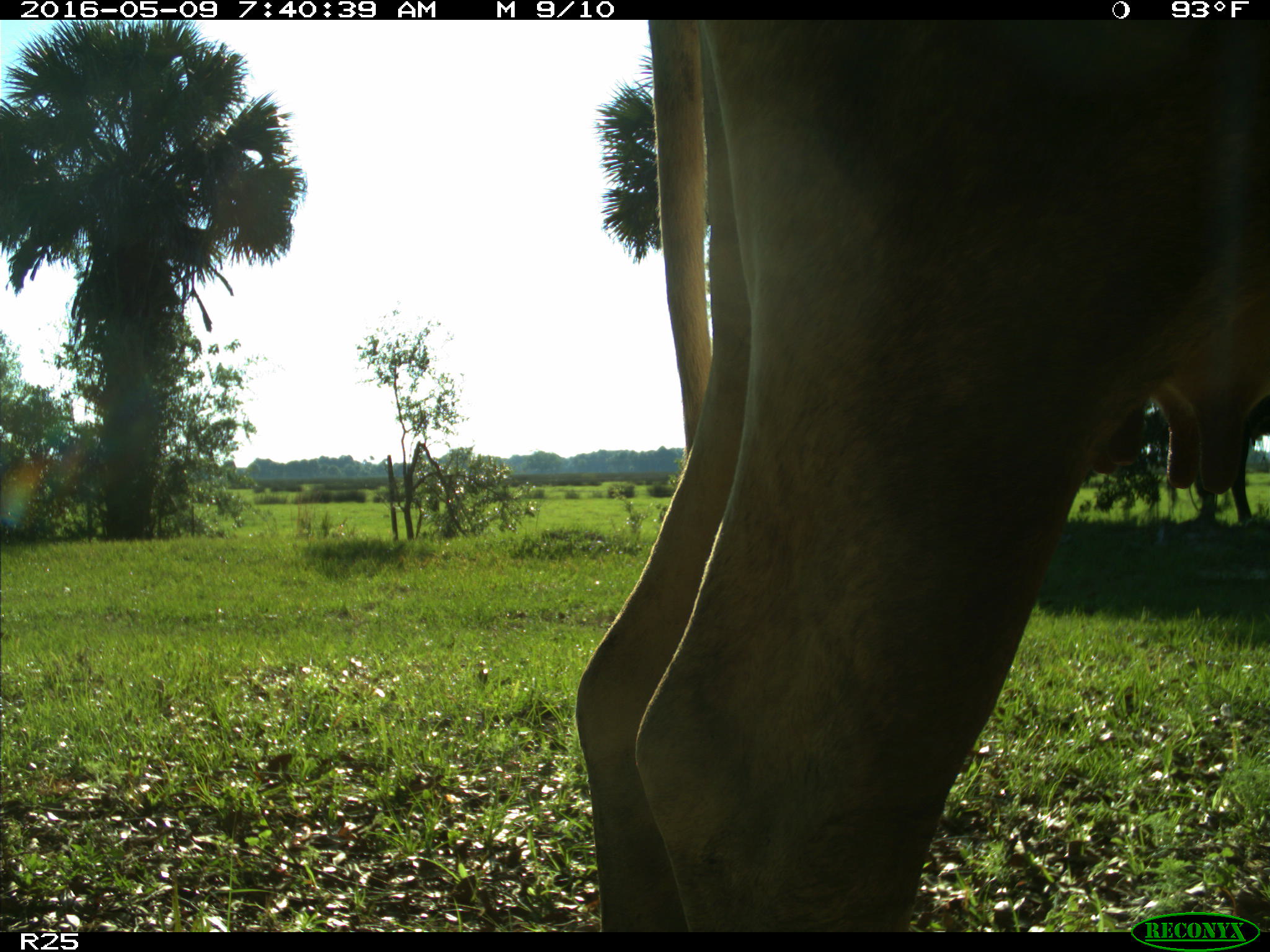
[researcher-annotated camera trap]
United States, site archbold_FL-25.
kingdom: Animalia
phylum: Chordata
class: Mammalia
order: Artiodactyla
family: Bovidae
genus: Bos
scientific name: Bos taurus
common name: domestic cow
Bos taurus (domestic cow).